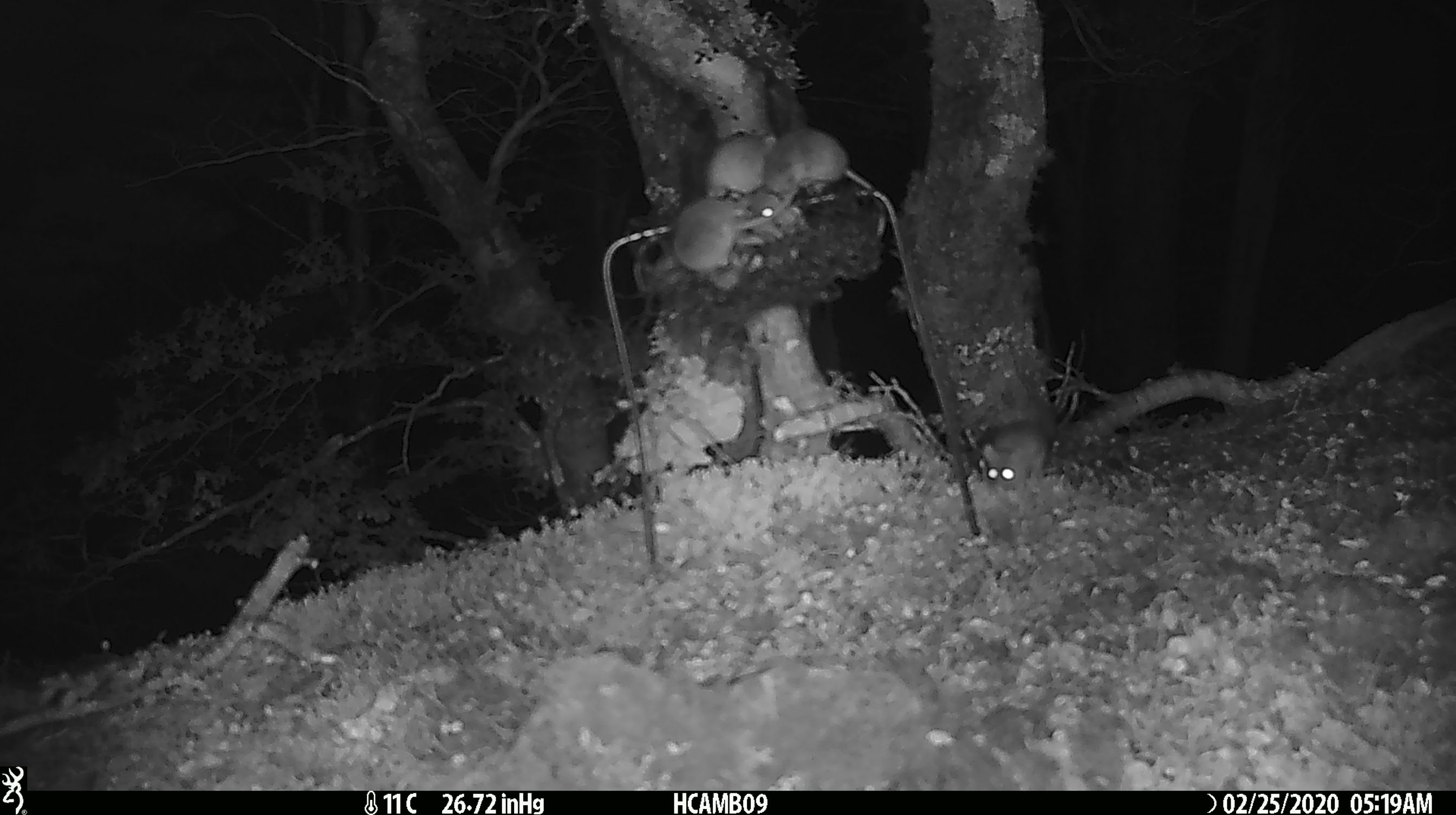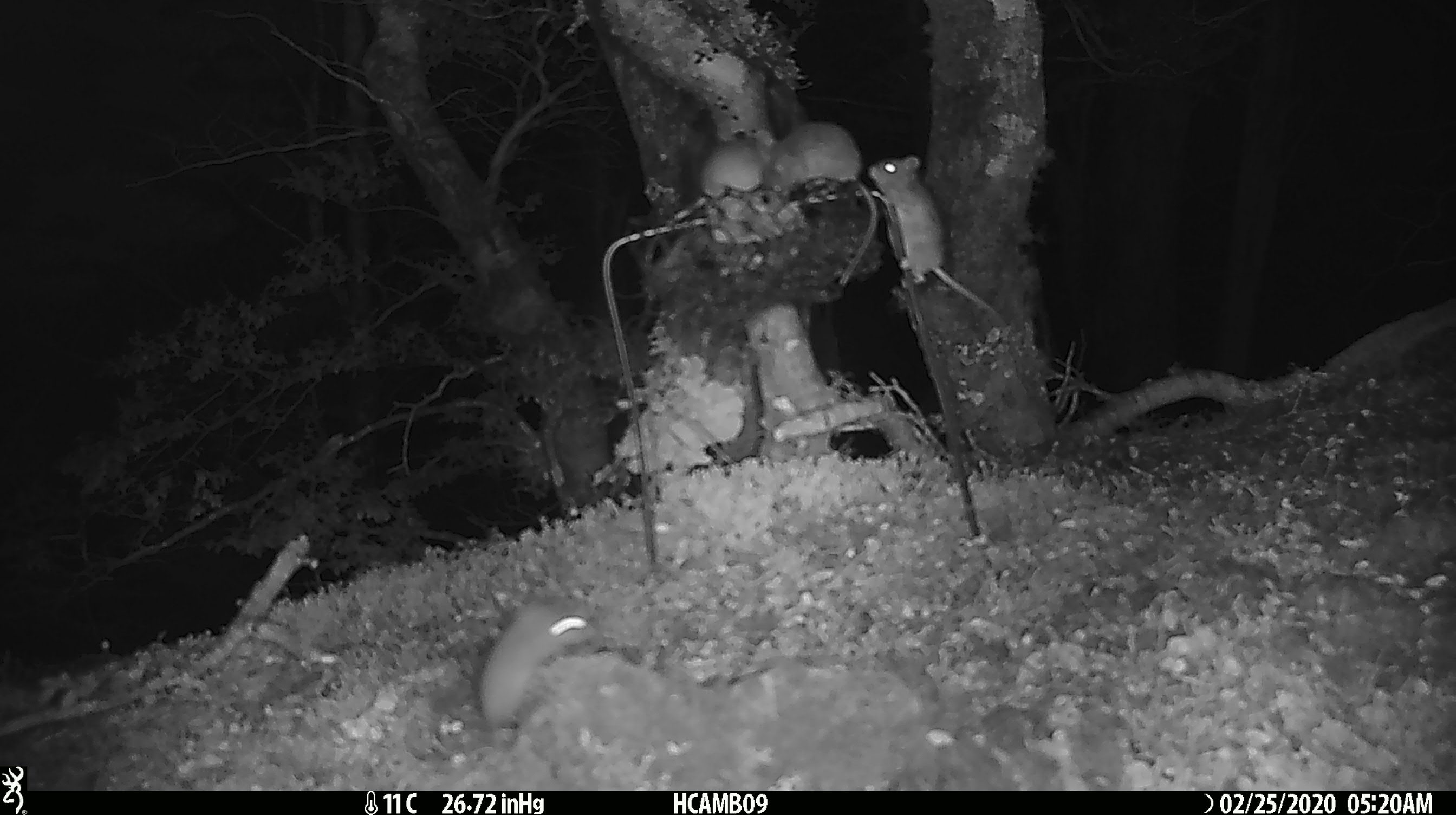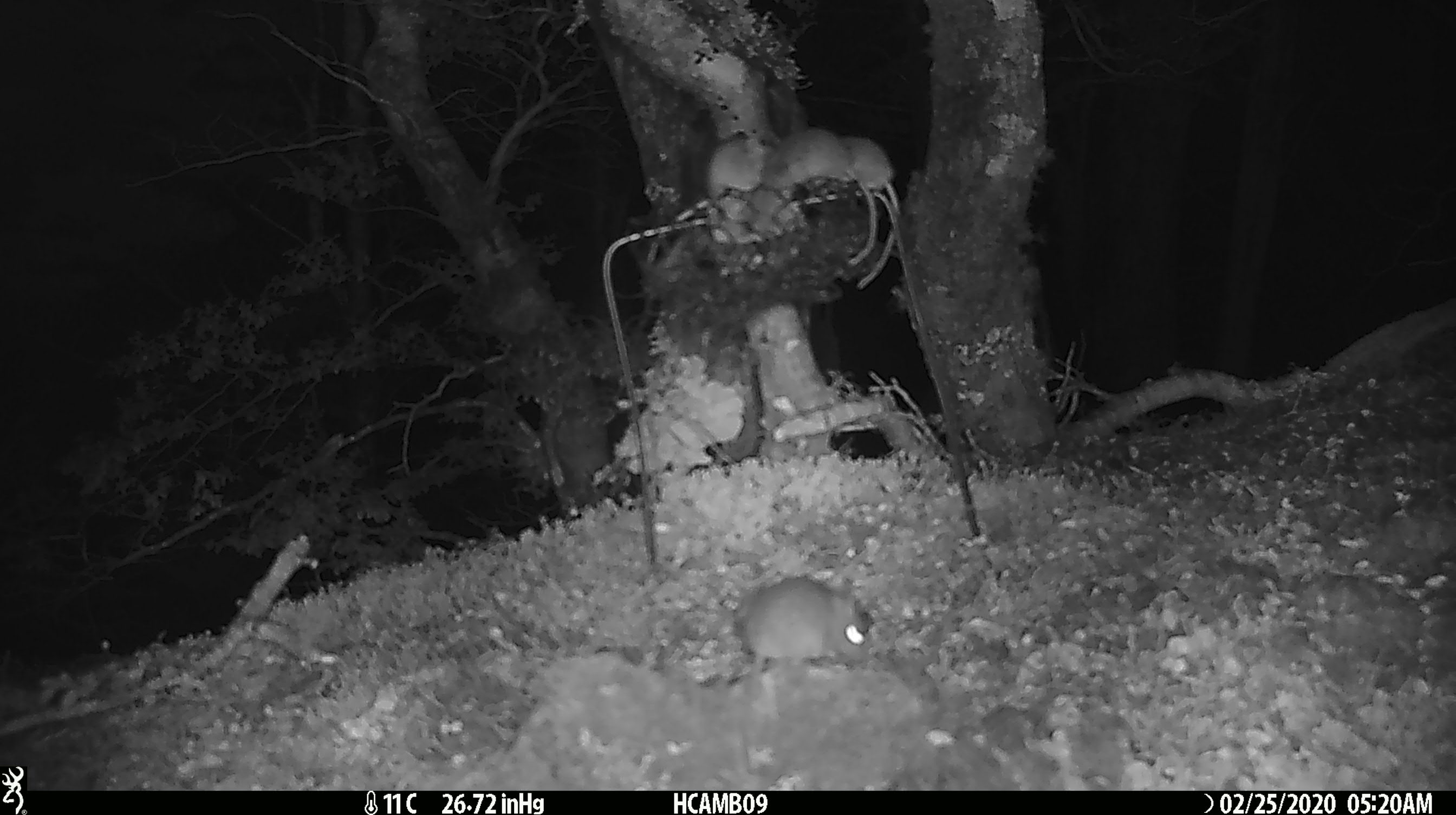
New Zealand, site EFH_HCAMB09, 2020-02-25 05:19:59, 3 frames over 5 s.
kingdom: Animalia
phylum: Chordata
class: Mammalia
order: Rodentia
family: Muridae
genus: Mus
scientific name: Mus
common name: mouse